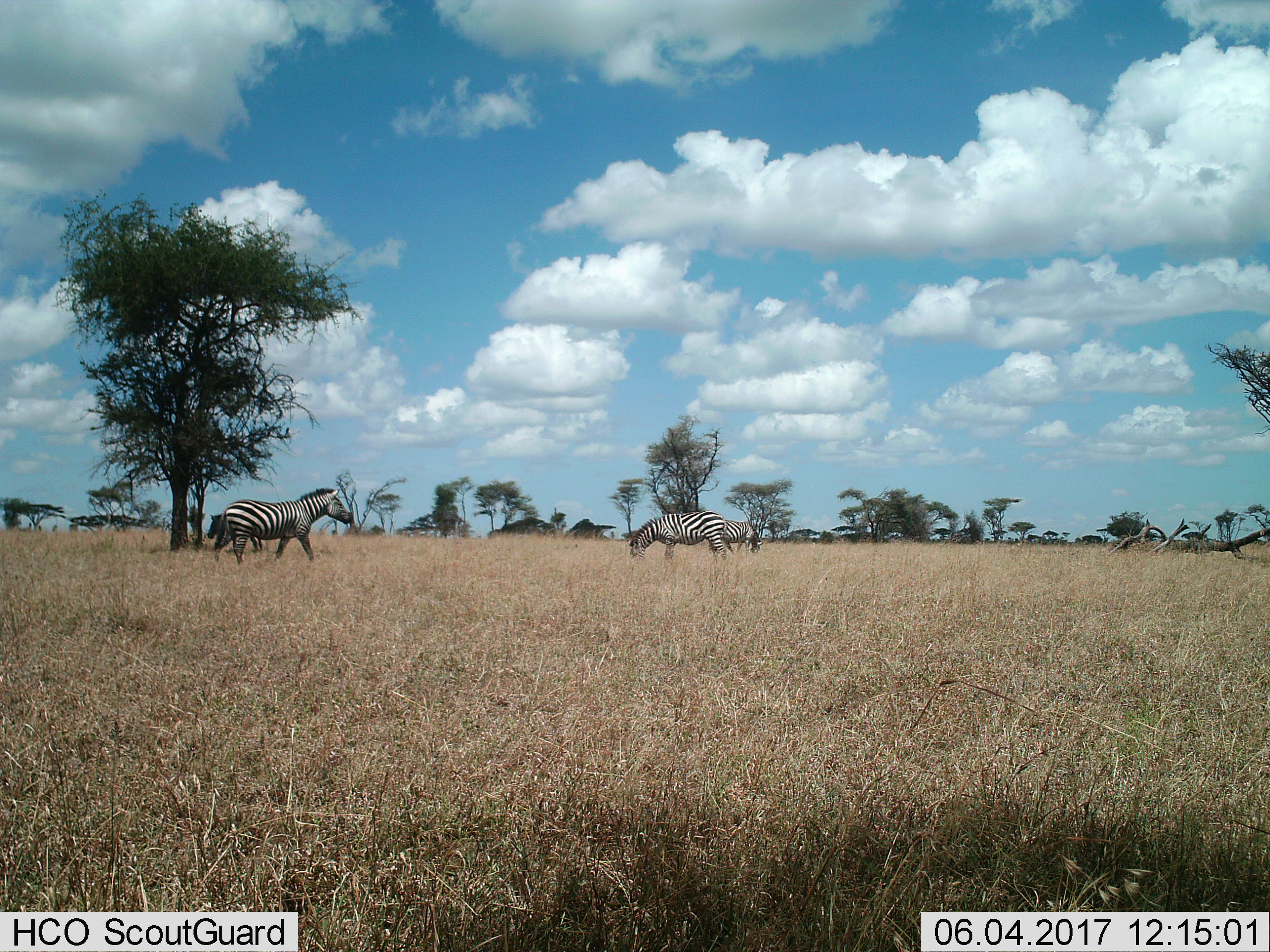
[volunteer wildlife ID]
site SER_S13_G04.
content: unidentified animal